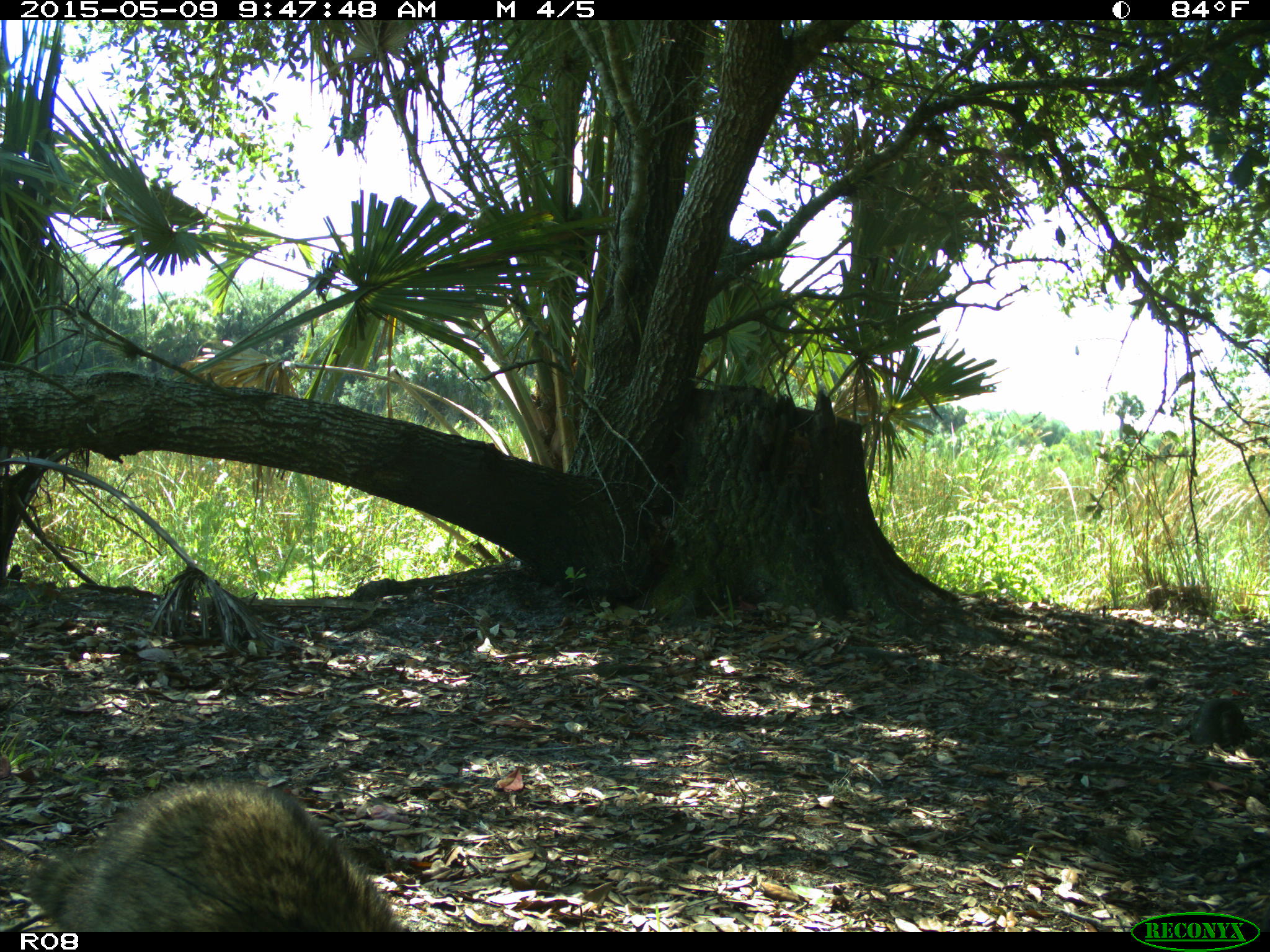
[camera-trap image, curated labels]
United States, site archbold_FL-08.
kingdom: Animalia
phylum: Chordata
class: Mammalia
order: Carnivora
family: Procyonidae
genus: Procyon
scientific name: Procyon lotor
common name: common raccoon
Procyon lotor (common raccoon).